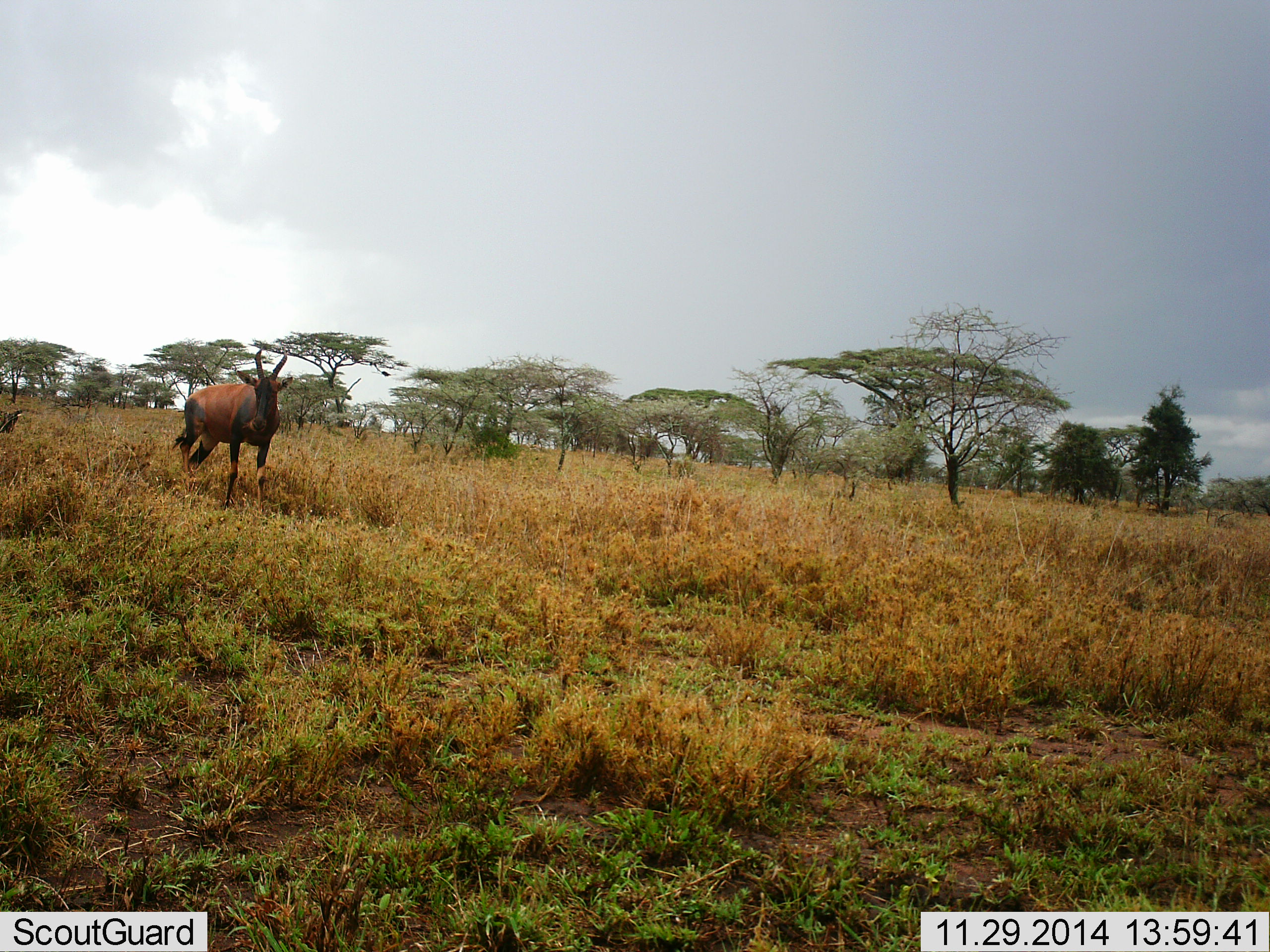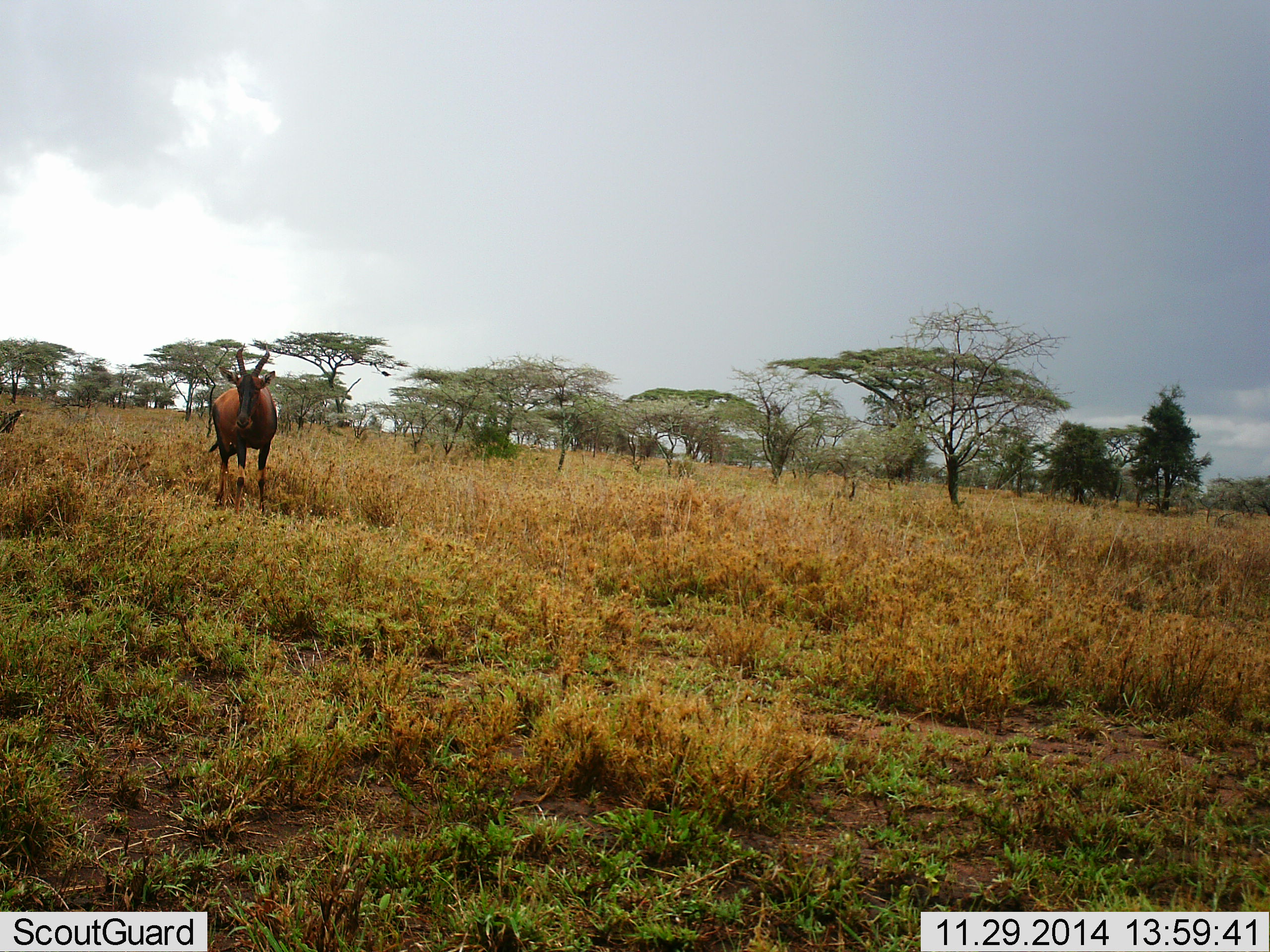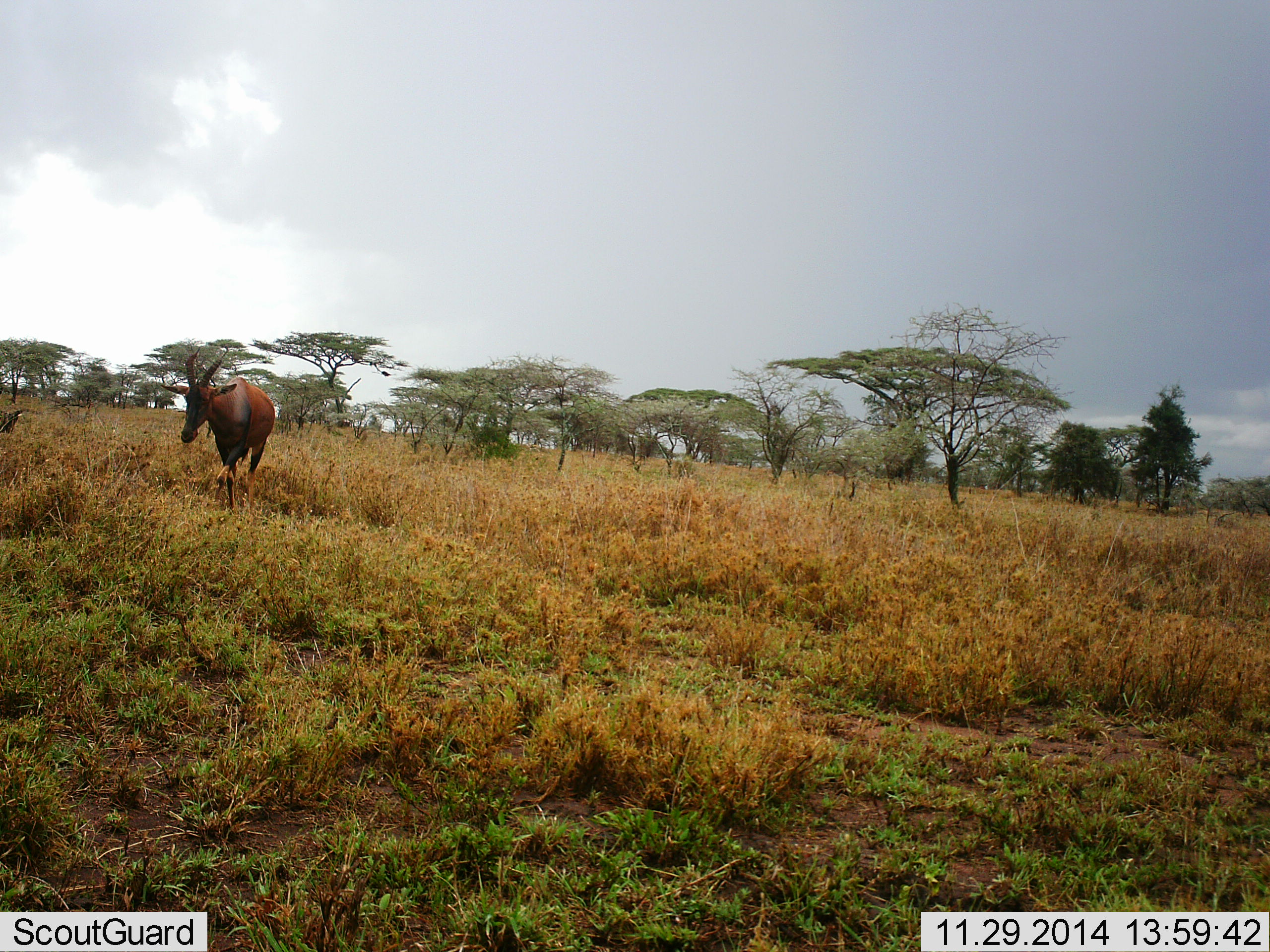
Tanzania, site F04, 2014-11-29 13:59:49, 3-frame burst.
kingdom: Animalia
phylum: Chordata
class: Mammalia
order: Artiodactyla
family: Bovidae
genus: Damaliscus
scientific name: Damaliscus lunatus jimela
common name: topi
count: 1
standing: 80%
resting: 0%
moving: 40%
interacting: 0%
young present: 0%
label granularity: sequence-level